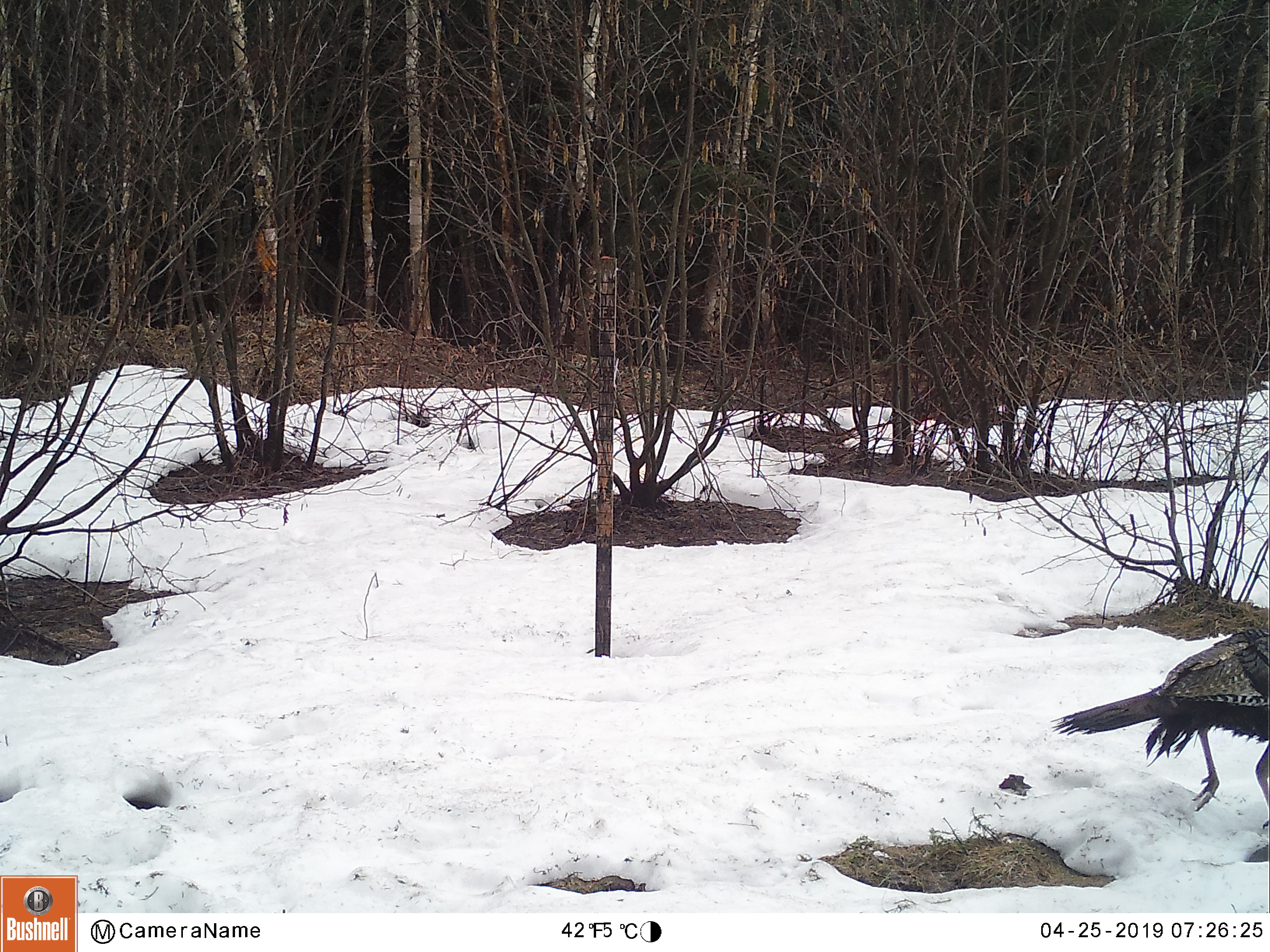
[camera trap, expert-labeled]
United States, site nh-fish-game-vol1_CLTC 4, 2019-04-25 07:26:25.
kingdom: Animalia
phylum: Chordata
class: Aves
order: Galliformes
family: Phasianidae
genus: Meleagris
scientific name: Meleagris gallopavo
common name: wild turkey